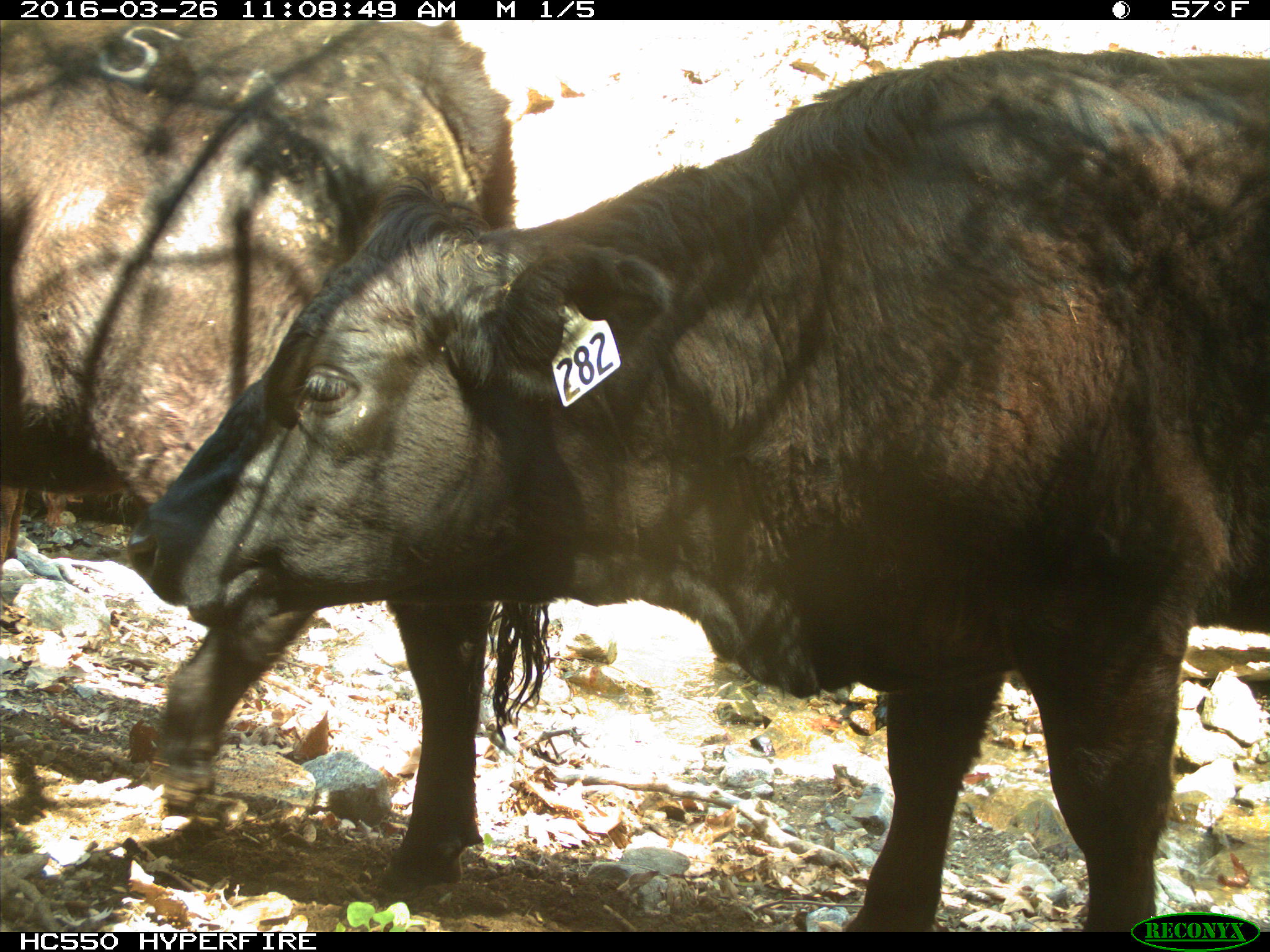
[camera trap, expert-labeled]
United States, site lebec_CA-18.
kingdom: Animalia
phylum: Chordata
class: Mammalia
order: Artiodactyla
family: Bovidae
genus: Bos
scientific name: Bos taurus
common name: domestic cow